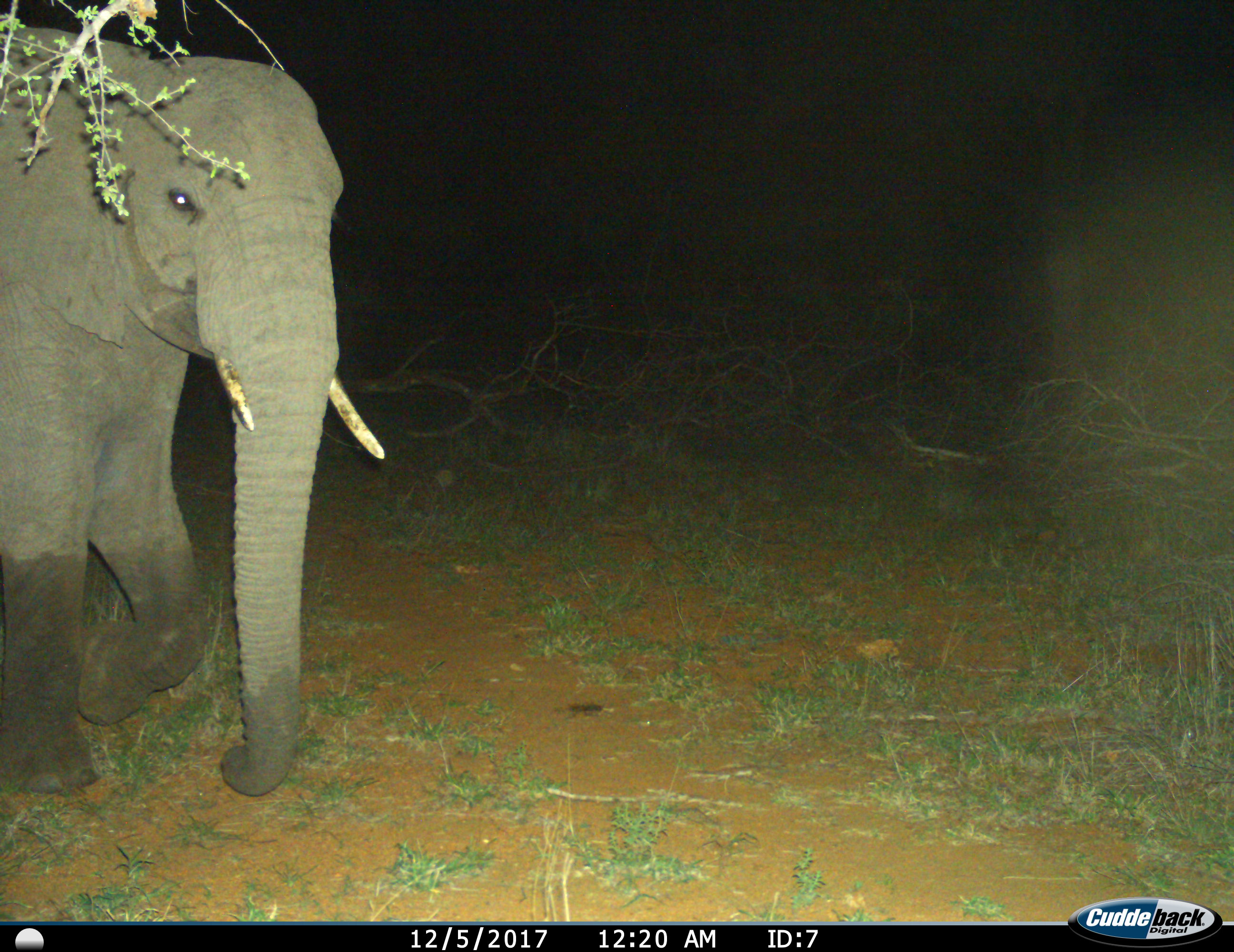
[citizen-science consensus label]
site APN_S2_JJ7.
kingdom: Animalia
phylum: Chordata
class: Mammalia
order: Proboscidea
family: Elephantidae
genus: Loxodonta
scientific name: Loxodonta africana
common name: african bush elephant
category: elephant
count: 1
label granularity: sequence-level